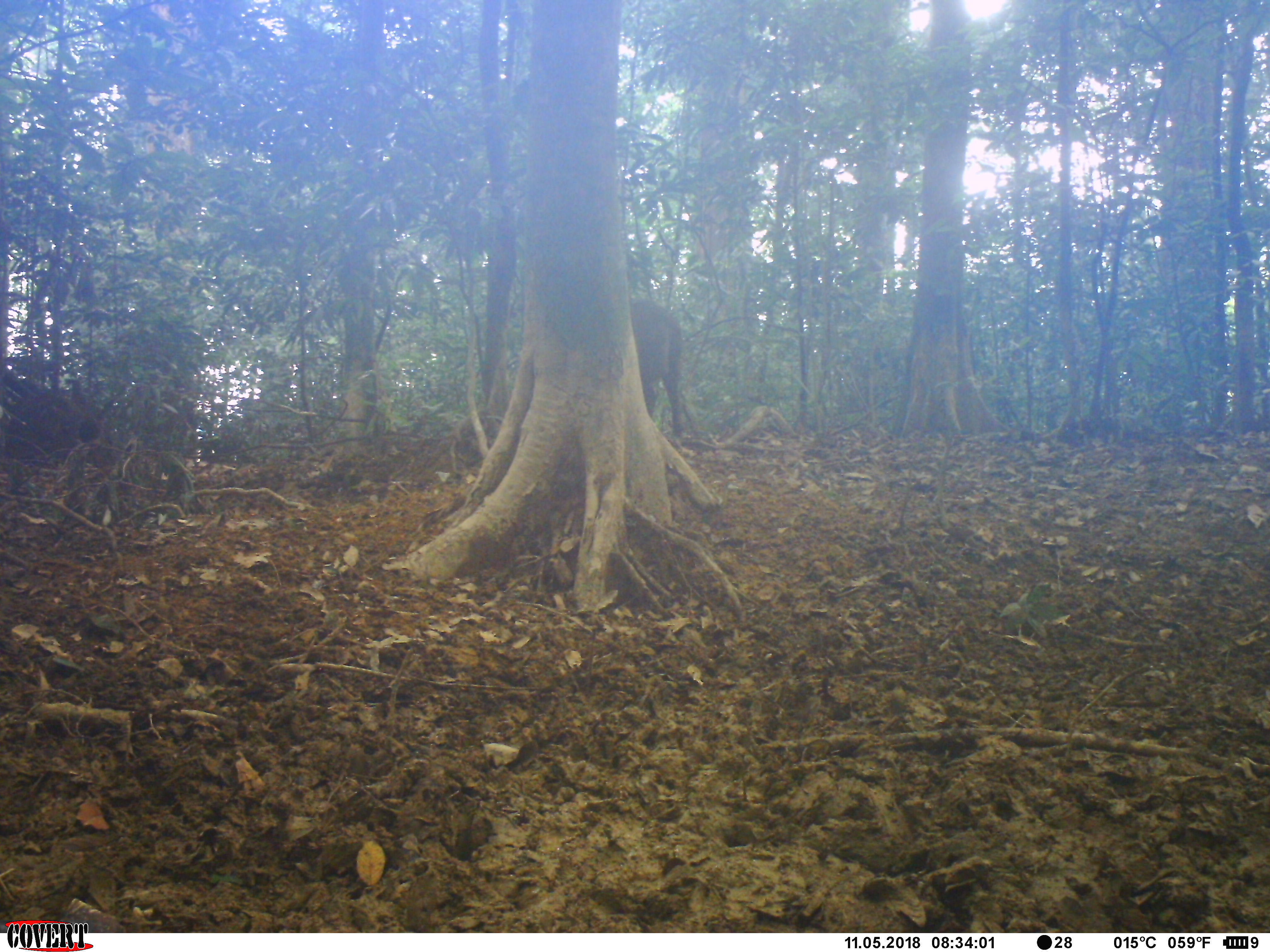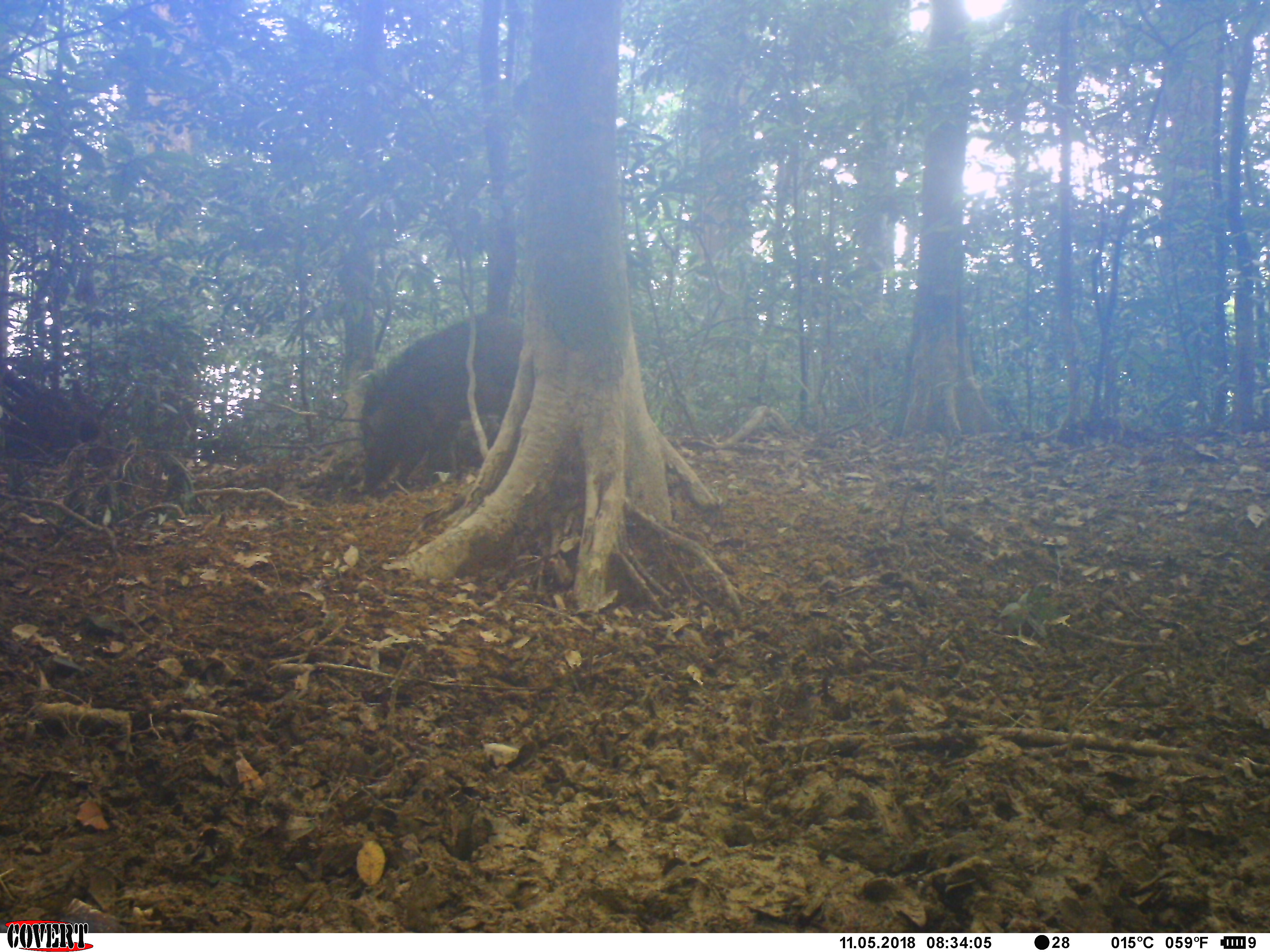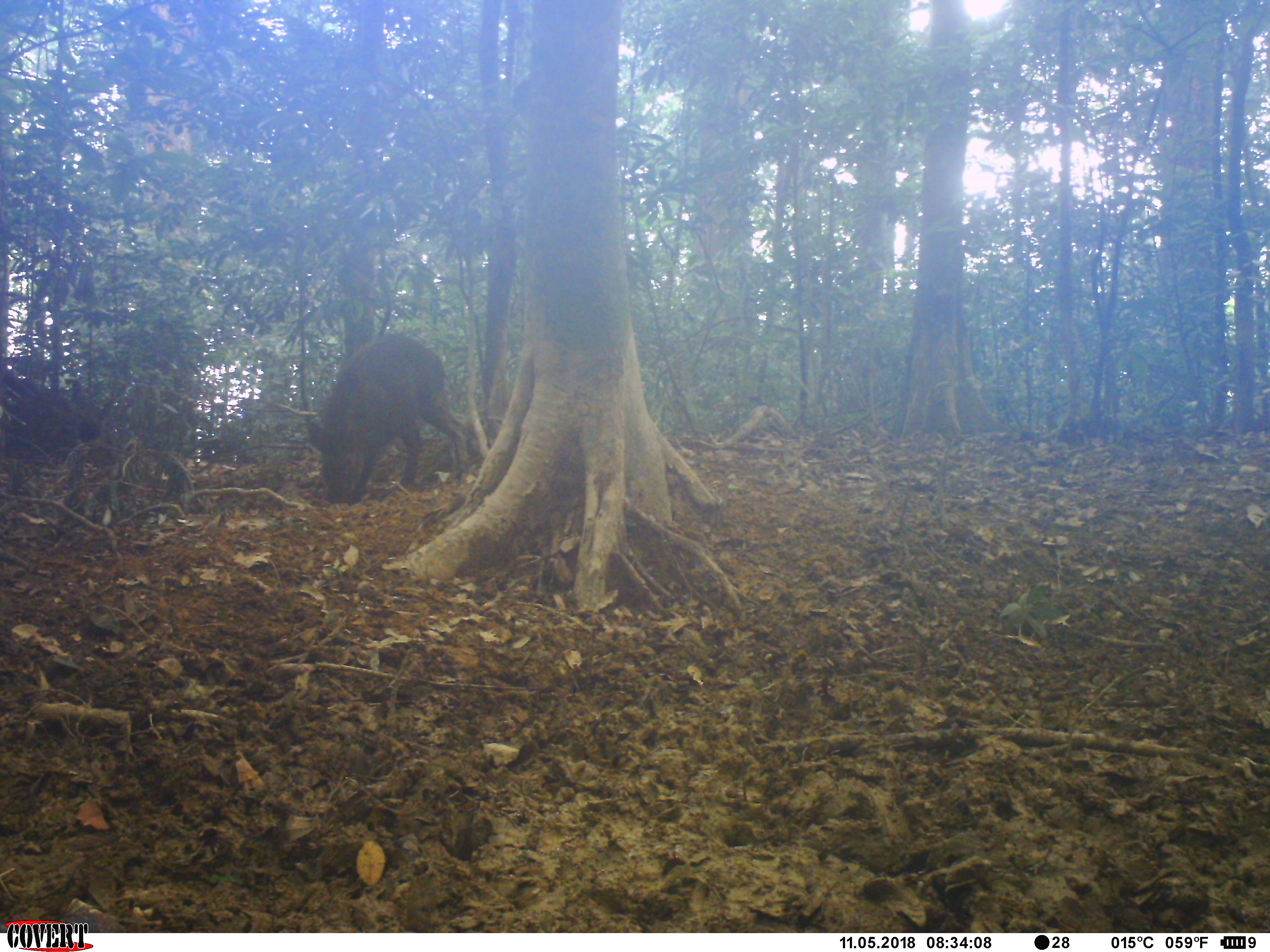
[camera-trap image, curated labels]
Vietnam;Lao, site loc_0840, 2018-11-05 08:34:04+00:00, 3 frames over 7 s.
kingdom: Animalia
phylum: Chordata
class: Mammalia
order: Artiodactyla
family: Suidae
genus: Sus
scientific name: Sus scrofa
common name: eurasian wild pig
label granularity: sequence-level